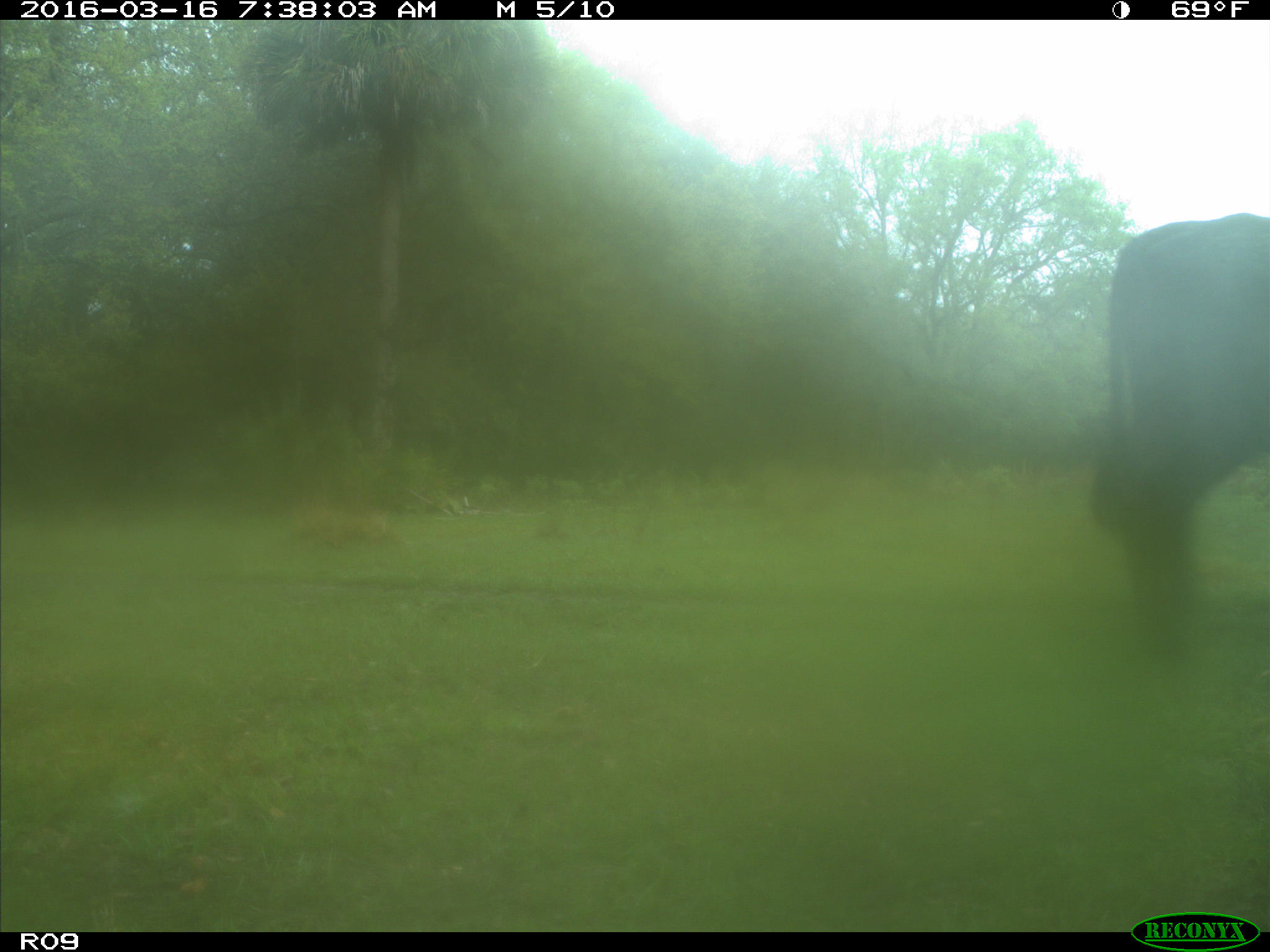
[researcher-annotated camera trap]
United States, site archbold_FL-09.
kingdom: Animalia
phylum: Chordata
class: Mammalia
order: Artiodactyla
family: Bovidae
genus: Bos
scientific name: Bos taurus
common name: domestic cow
Bos taurus (domestic cow).